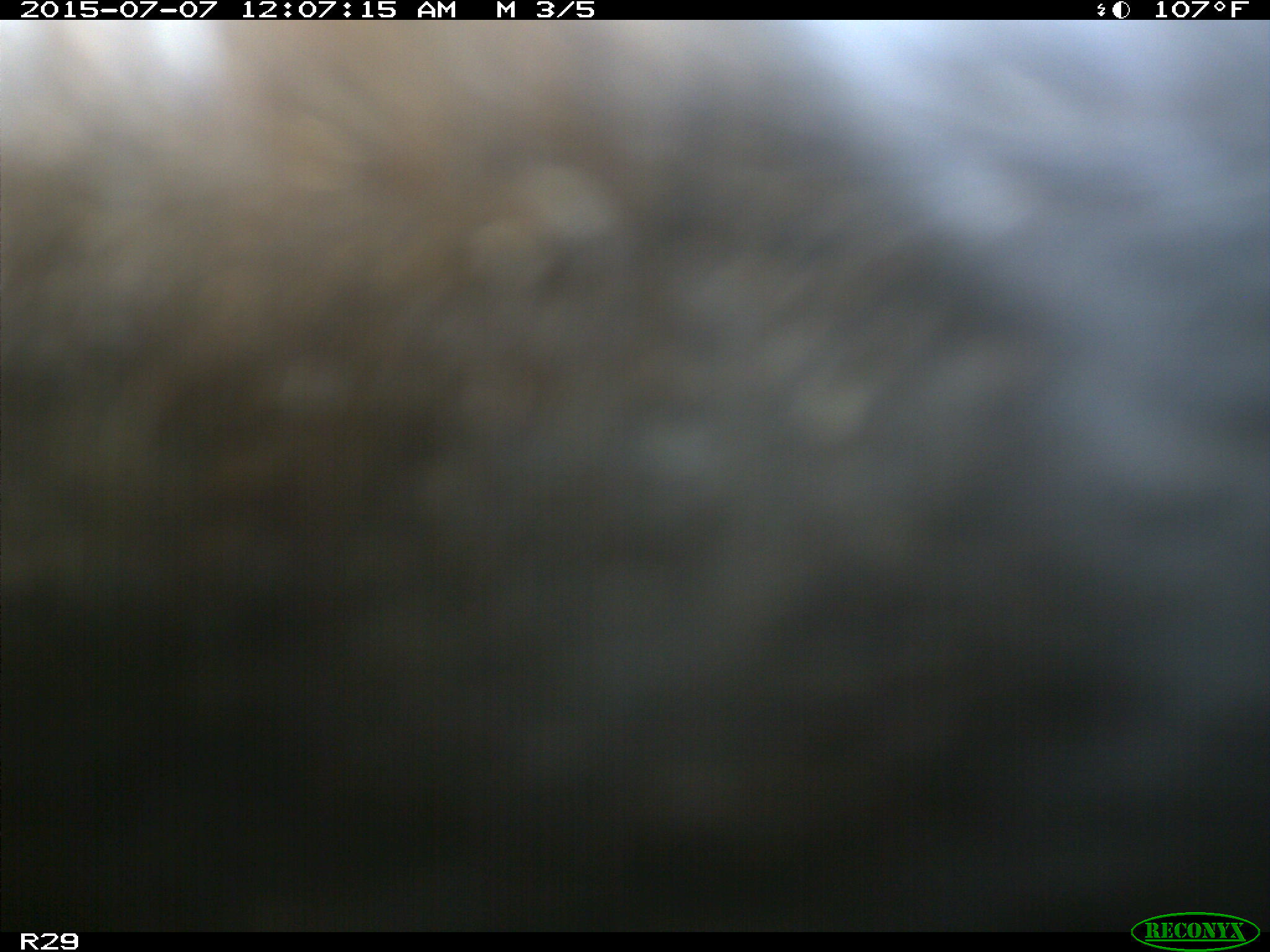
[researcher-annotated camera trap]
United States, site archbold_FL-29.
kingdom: Animalia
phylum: Chordata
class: Mammalia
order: Artiodactyla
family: Bovidae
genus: Bos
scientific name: Bos taurus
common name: domestic cow